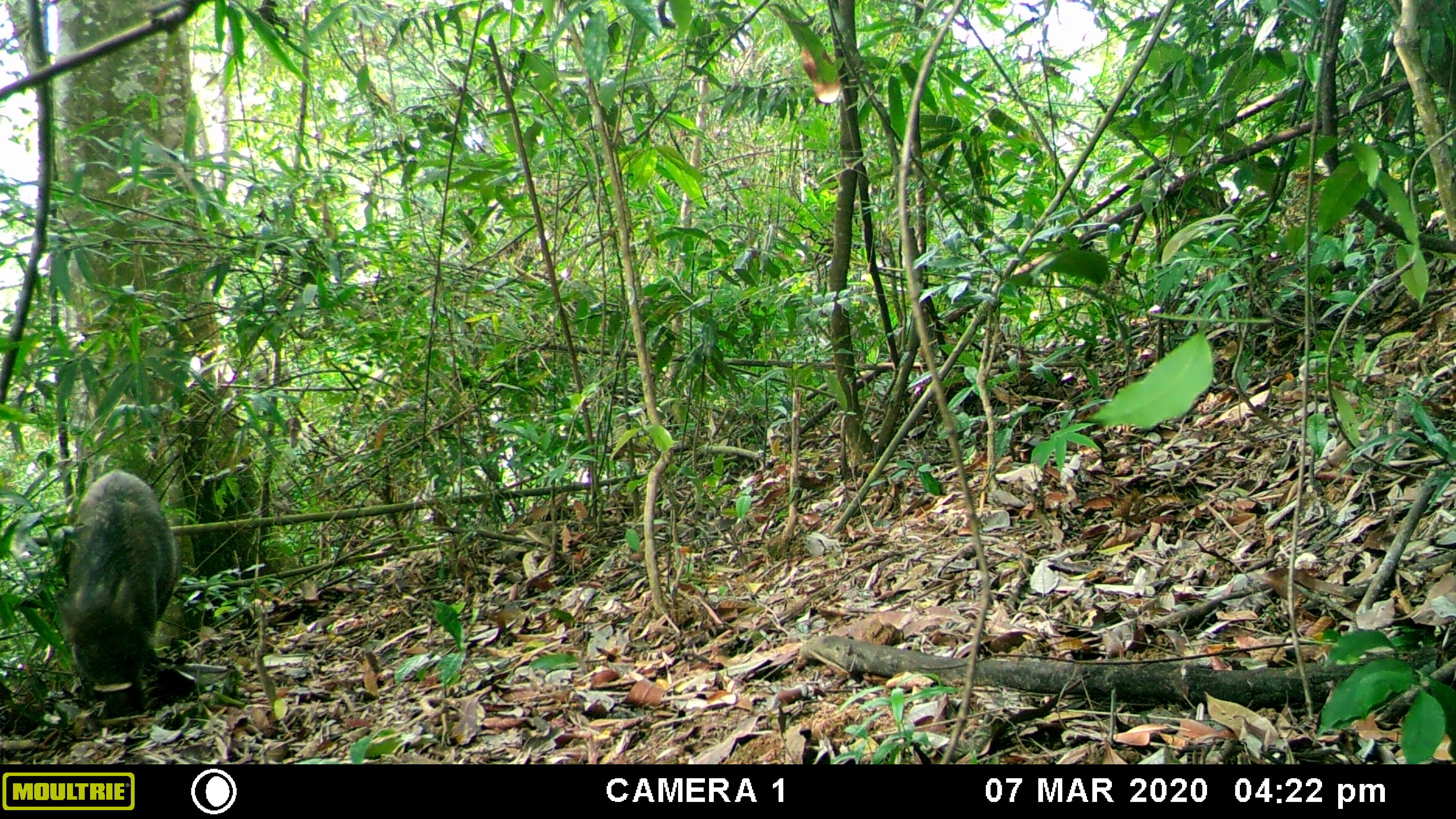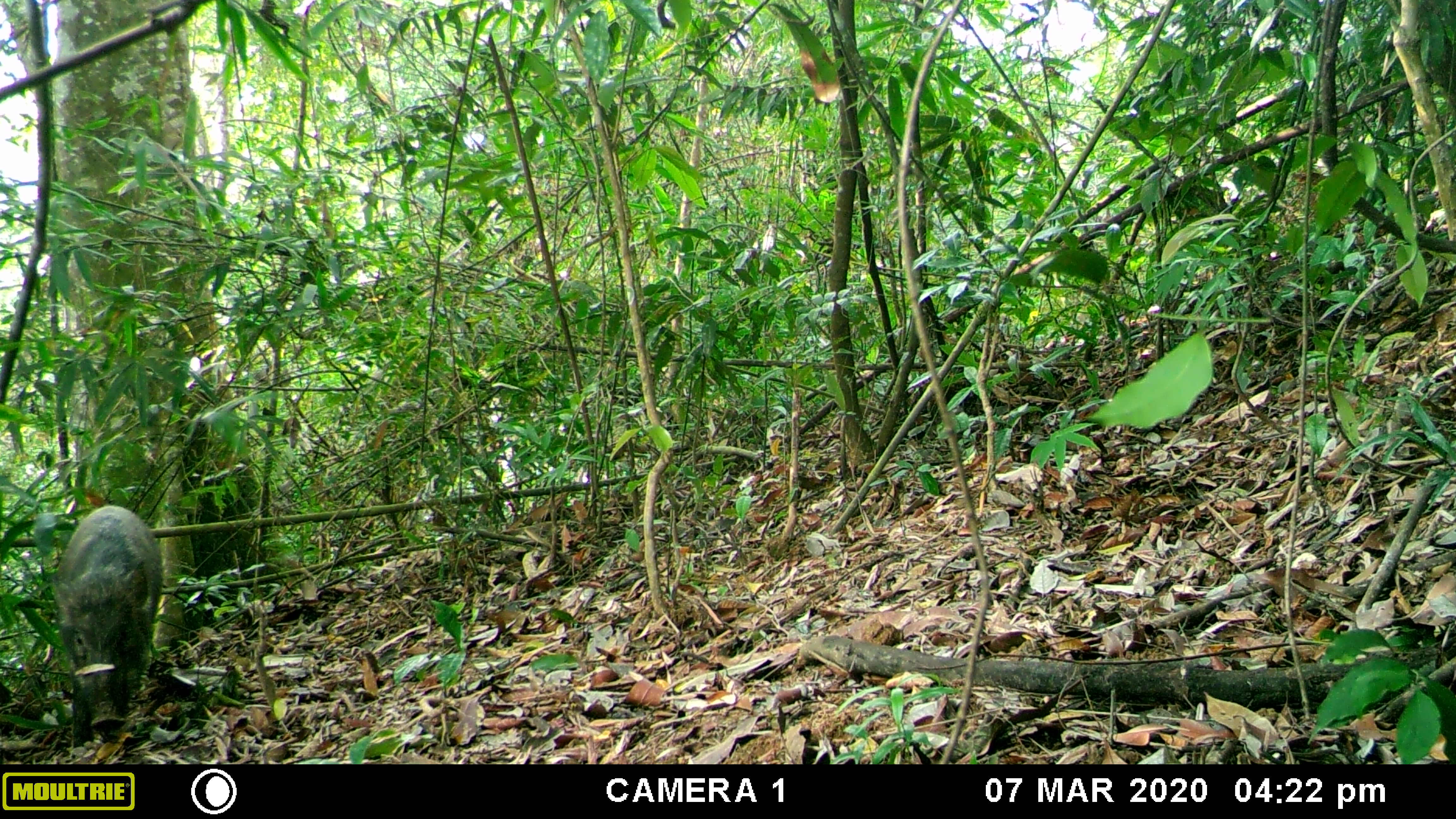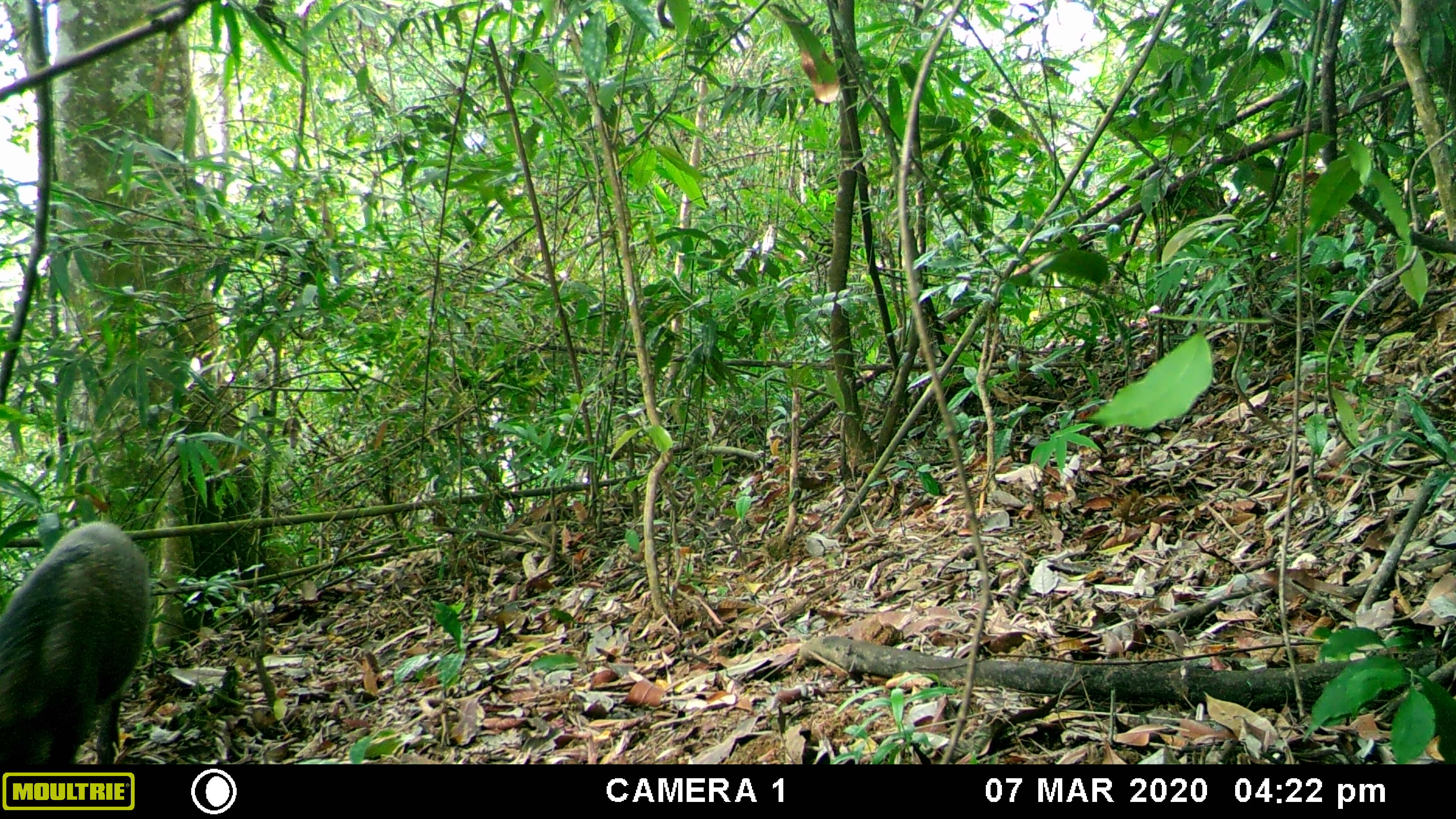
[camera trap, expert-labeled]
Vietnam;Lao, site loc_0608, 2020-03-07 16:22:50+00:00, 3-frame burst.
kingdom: Animalia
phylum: Chordata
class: Mammalia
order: Artiodactyla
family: Suidae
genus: Sus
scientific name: Sus scrofa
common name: eurasian wild pig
Eurasian wild pig (Sus scrofa). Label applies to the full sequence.